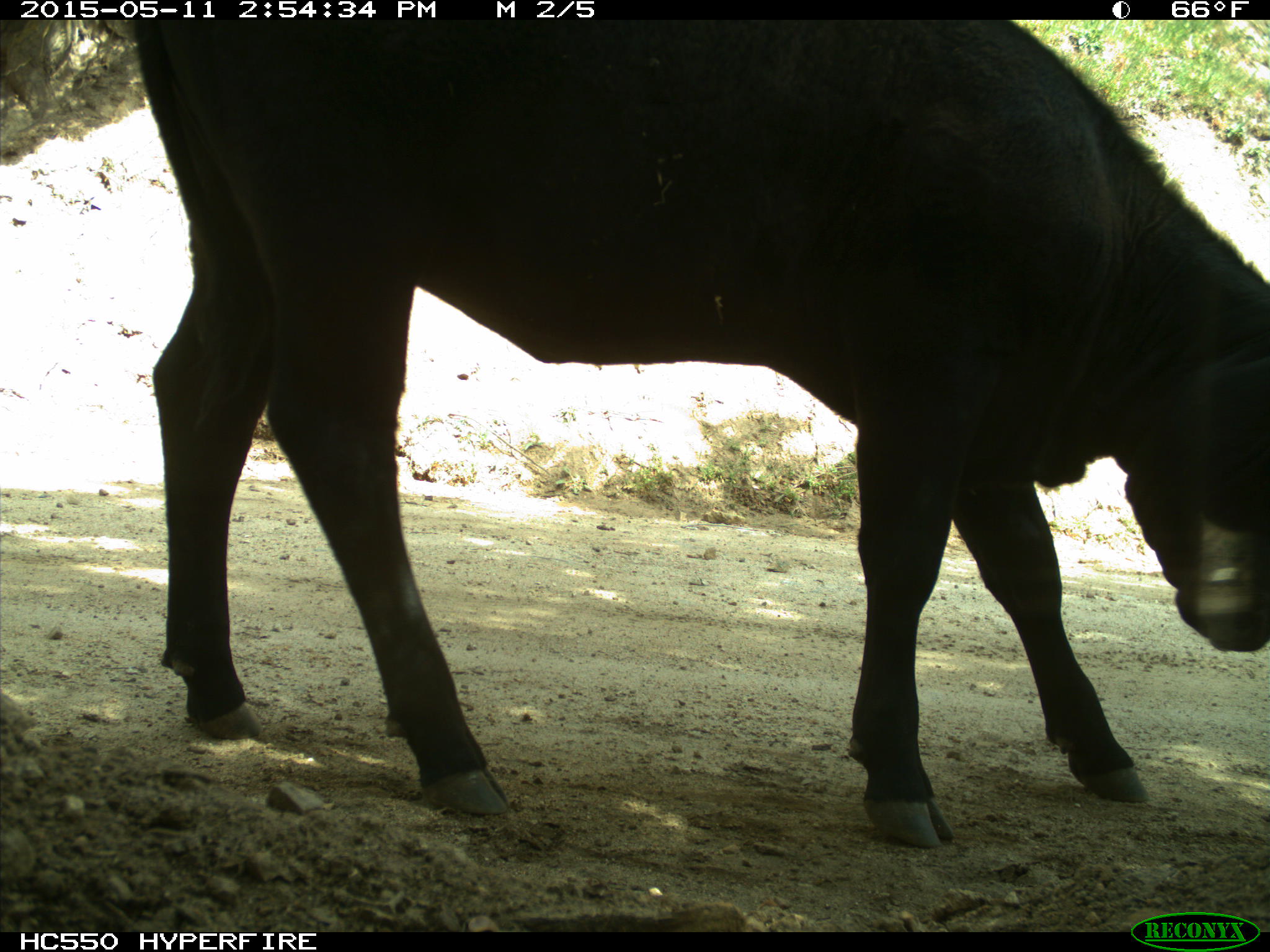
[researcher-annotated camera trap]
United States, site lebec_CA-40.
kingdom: Animalia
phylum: Chordata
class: Mammalia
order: Artiodactyla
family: Bovidae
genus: Bos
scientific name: Bos taurus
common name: domestic cow